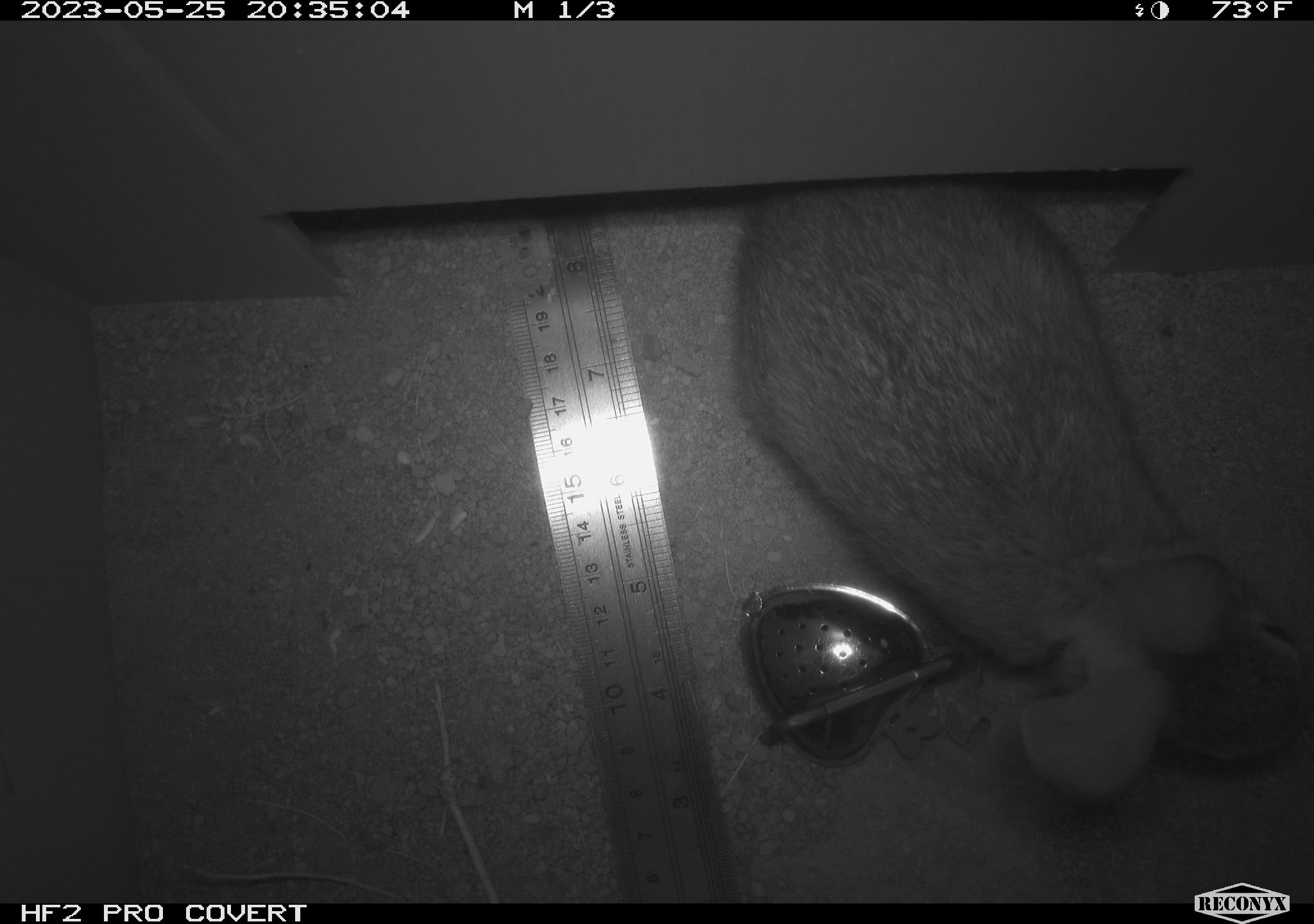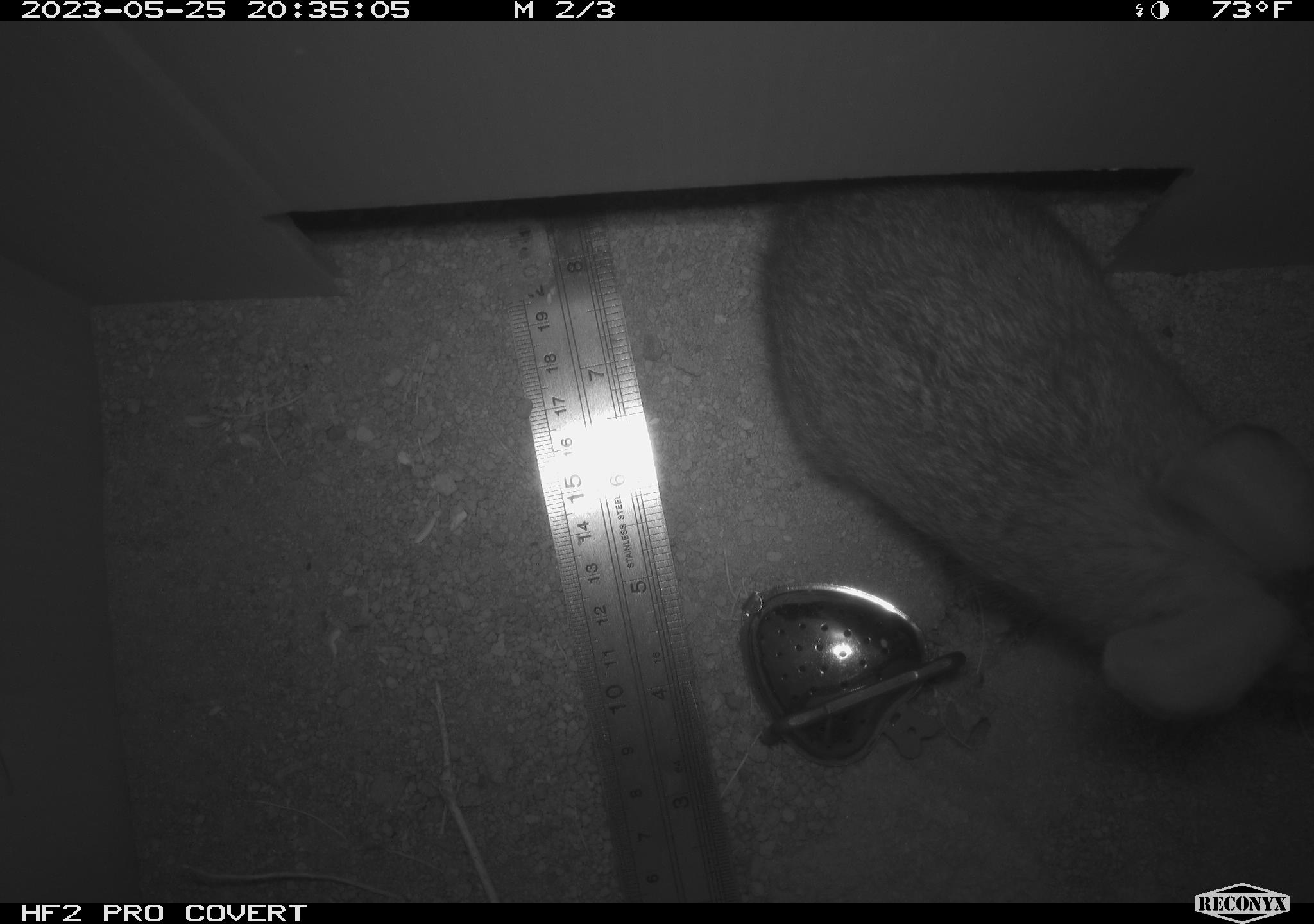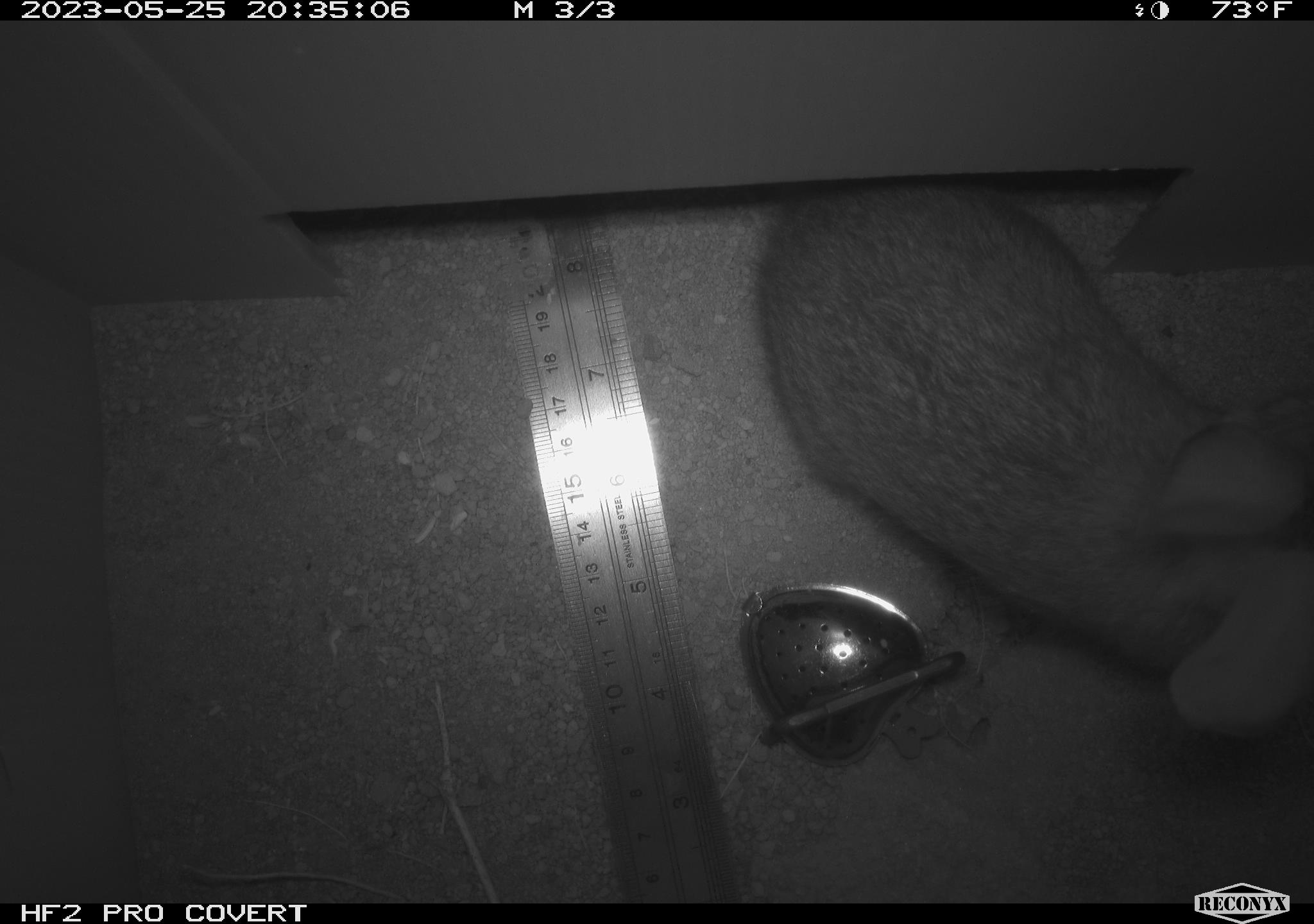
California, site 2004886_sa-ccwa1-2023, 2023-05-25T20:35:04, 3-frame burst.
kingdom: Animalia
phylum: Chordata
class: Mammalia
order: Lagomorpha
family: Leporidae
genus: Sylvilagus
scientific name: Sylvilagus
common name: cottontail rabbits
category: sylvilagus species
Sylvilagus species (cottontail rabbits) (Sylvilagus).